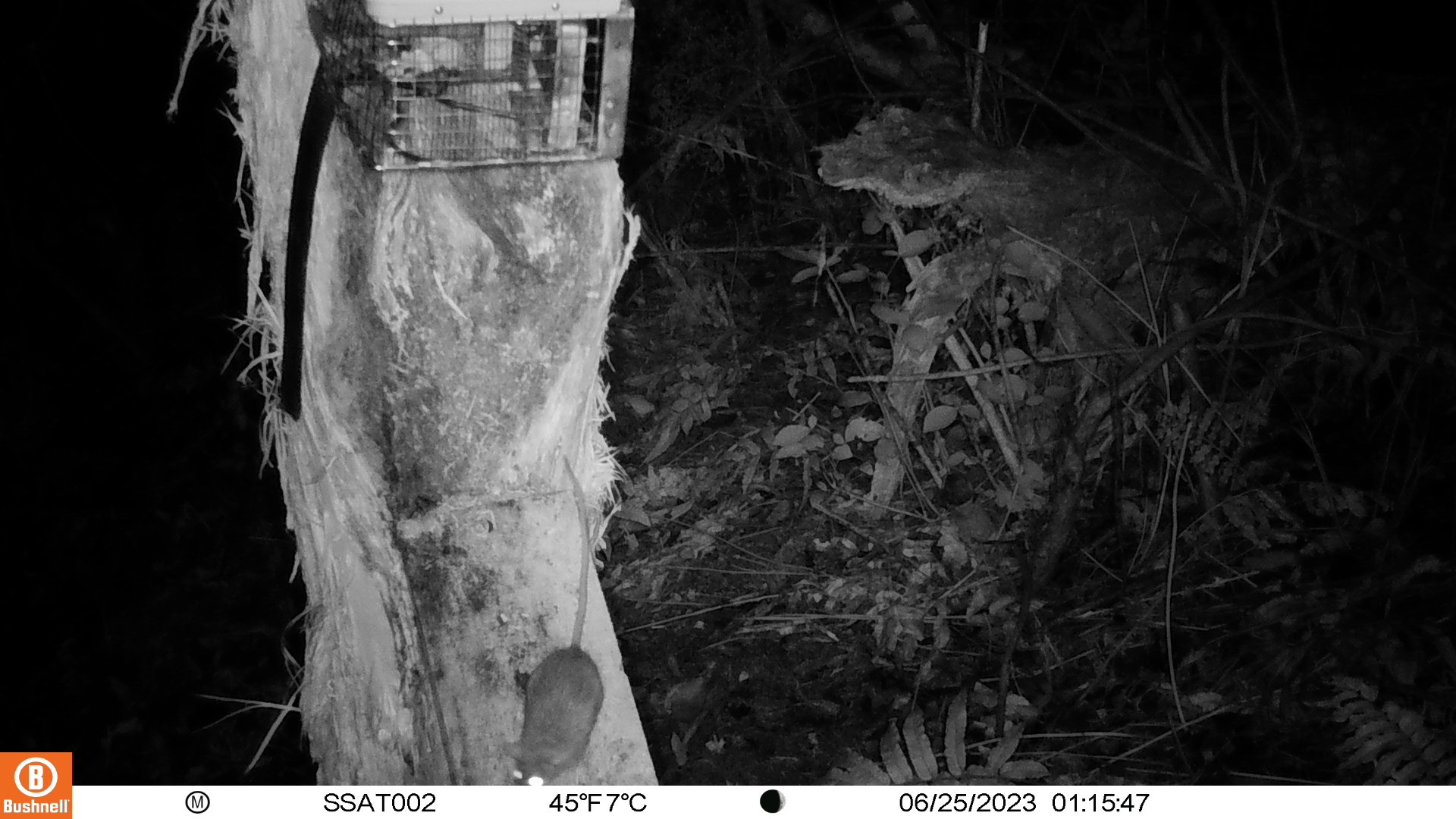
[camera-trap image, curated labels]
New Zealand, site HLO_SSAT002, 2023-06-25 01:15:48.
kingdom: Animalia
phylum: Chordata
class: Mammalia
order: Rodentia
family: Muridae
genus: Rattus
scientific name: Rattus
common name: rat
Rat (Rattus).